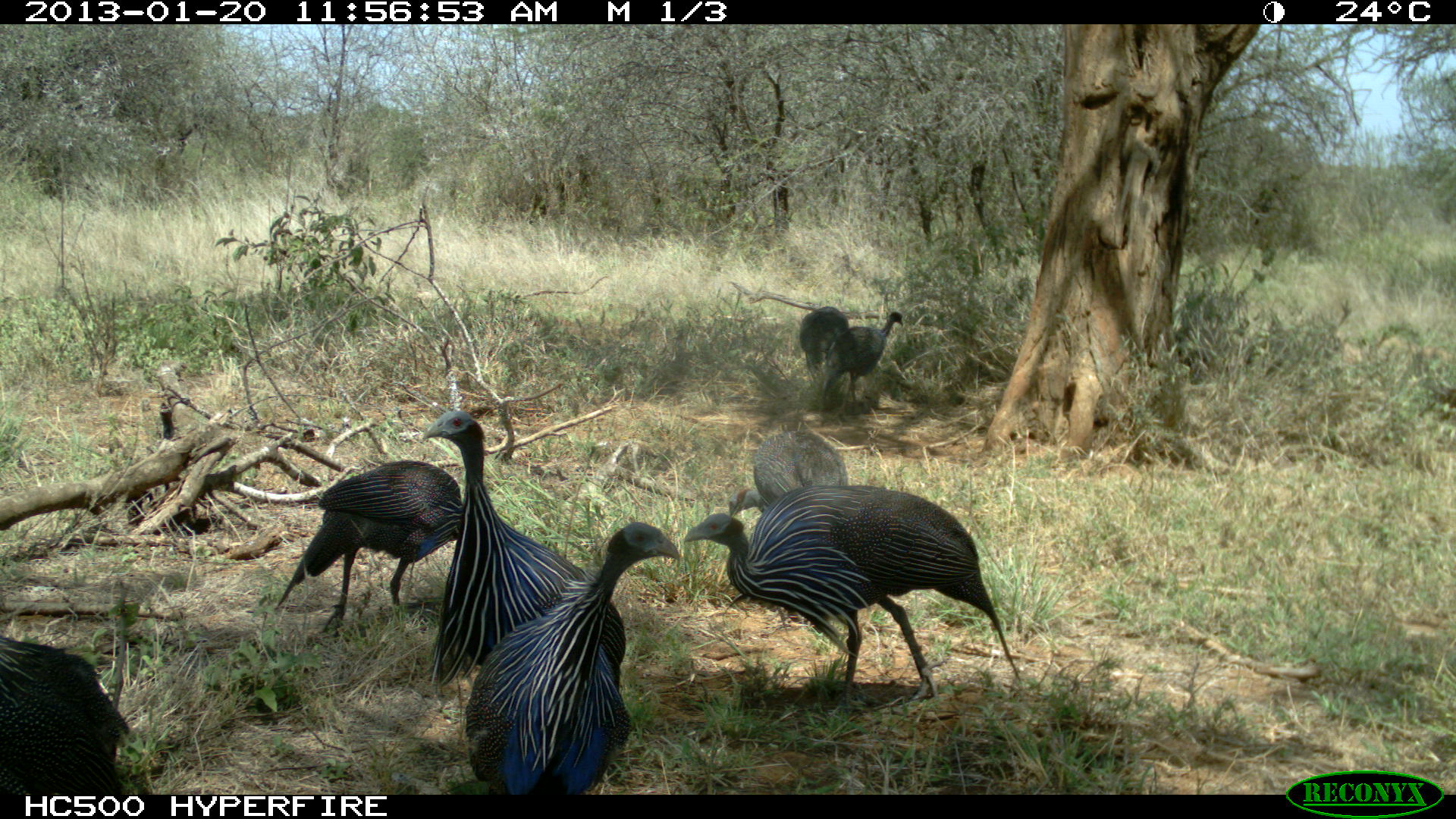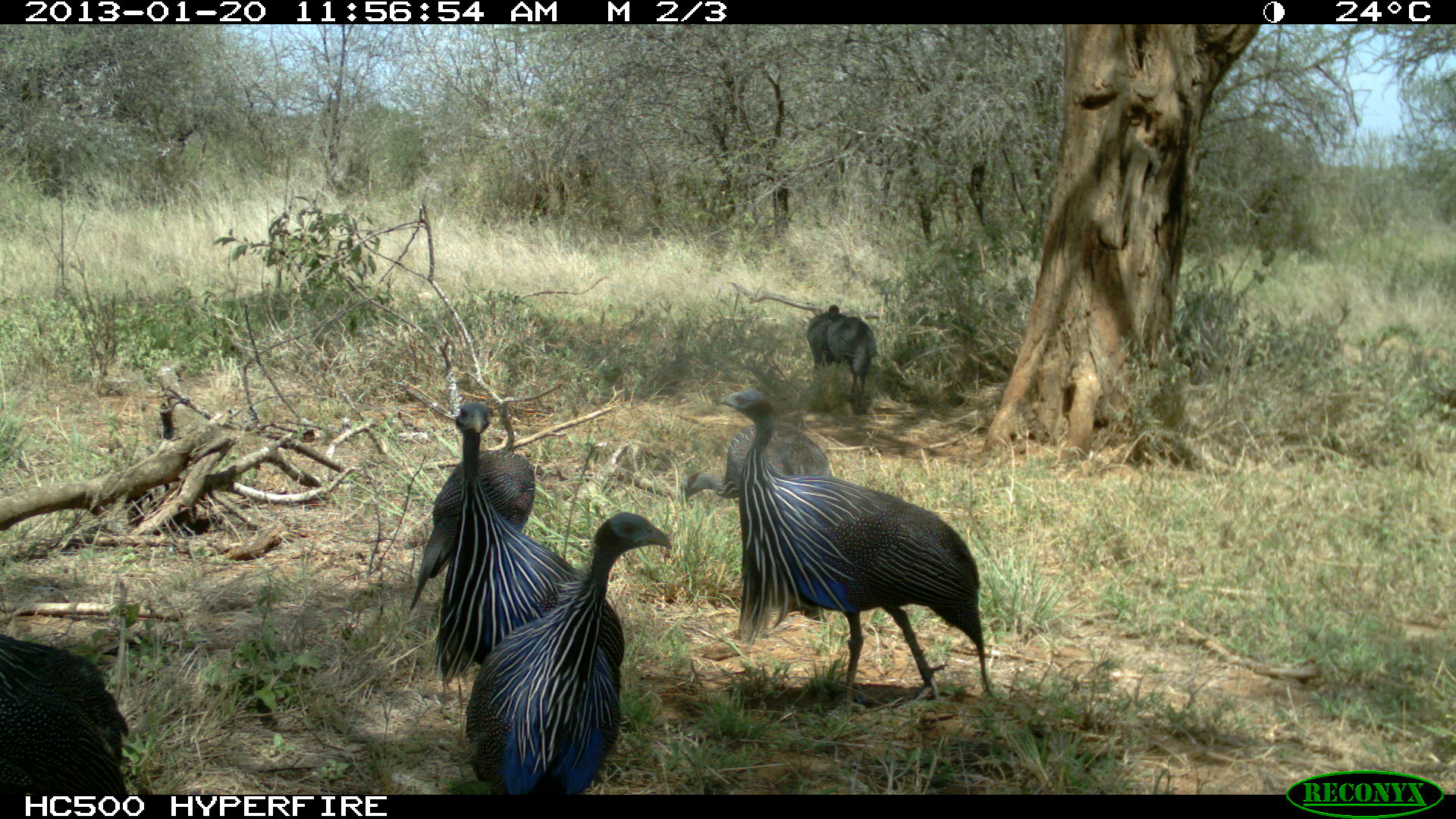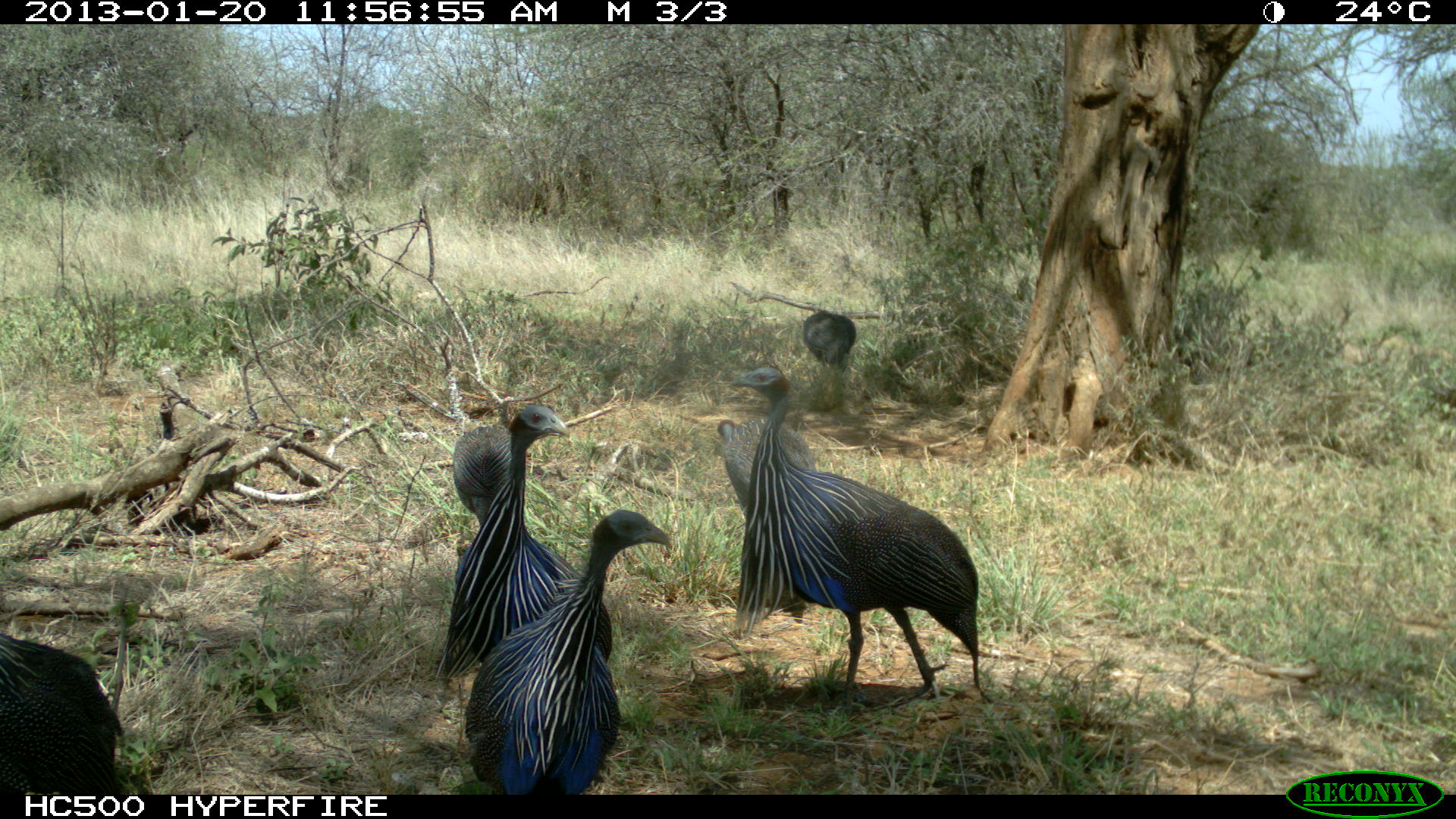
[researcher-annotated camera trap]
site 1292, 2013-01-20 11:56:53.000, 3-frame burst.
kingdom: Animalia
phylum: Chordata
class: Aves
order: Galliformes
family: Numididae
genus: Acryllium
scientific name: Acryllium vulturinum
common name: vulturine guineafowl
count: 8